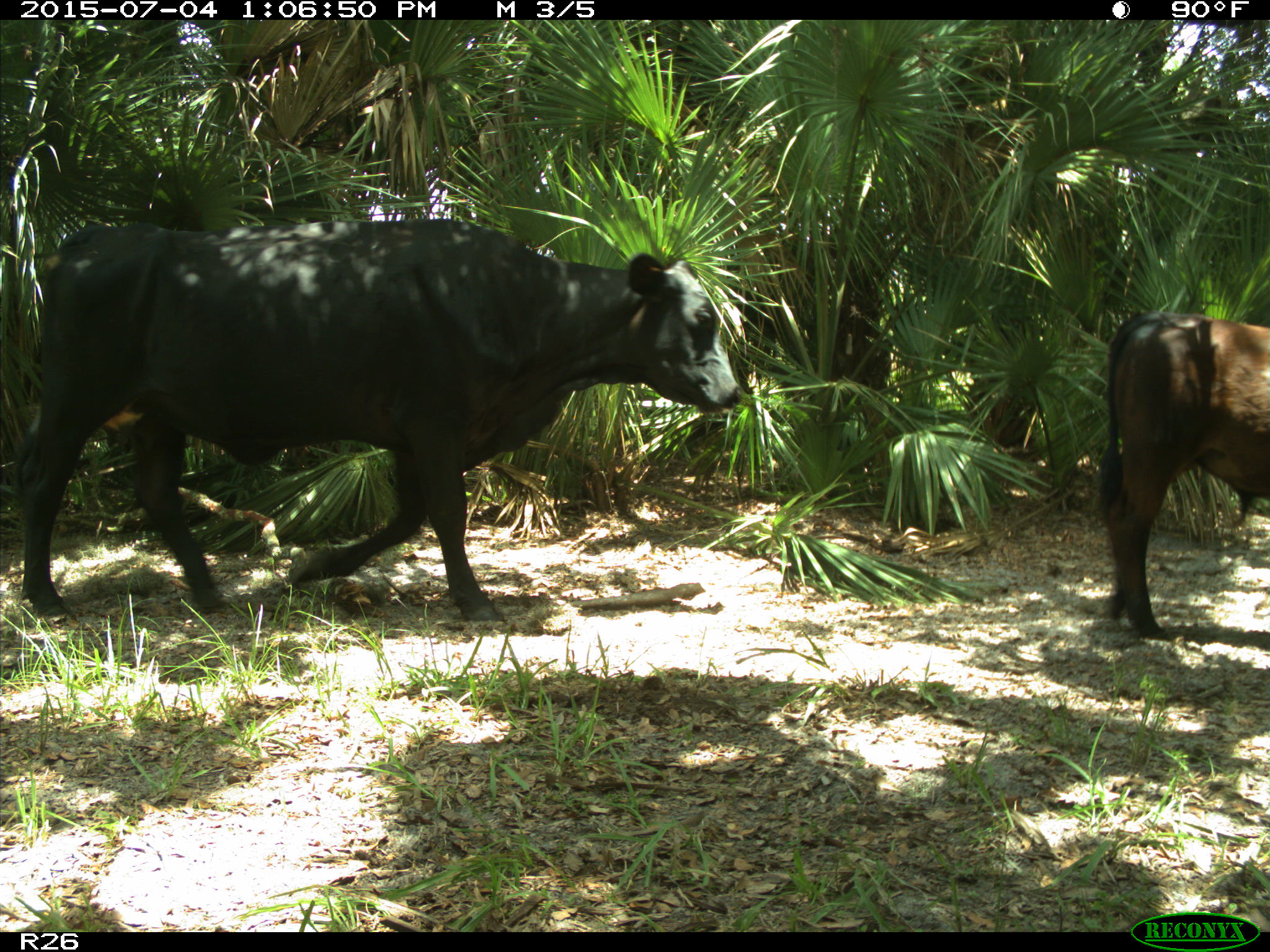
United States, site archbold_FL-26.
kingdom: Animalia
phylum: Chordata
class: Mammalia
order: Artiodactyla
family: Bovidae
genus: Bos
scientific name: Bos taurus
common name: domestic cow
Bos taurus (domestic cow).